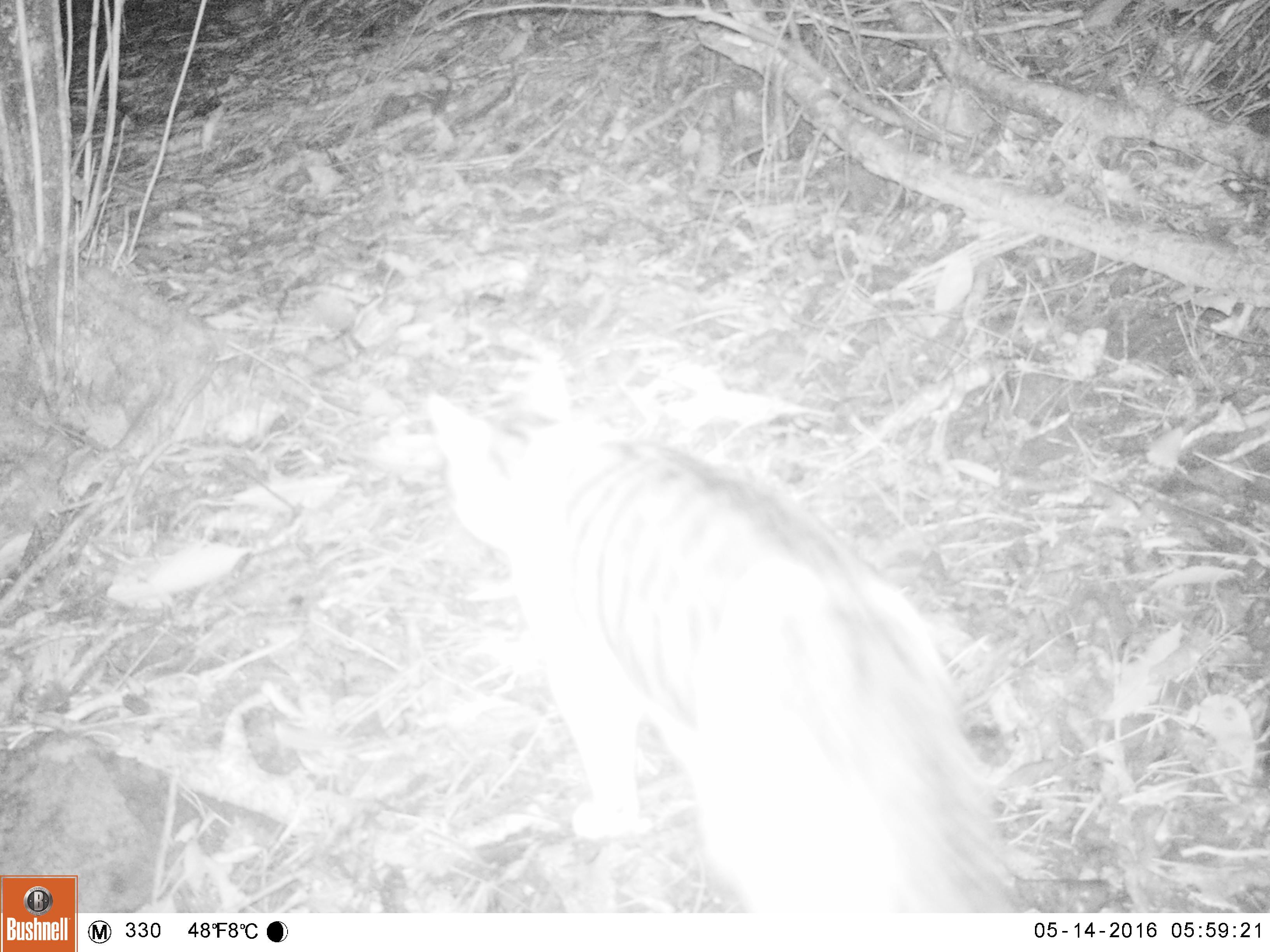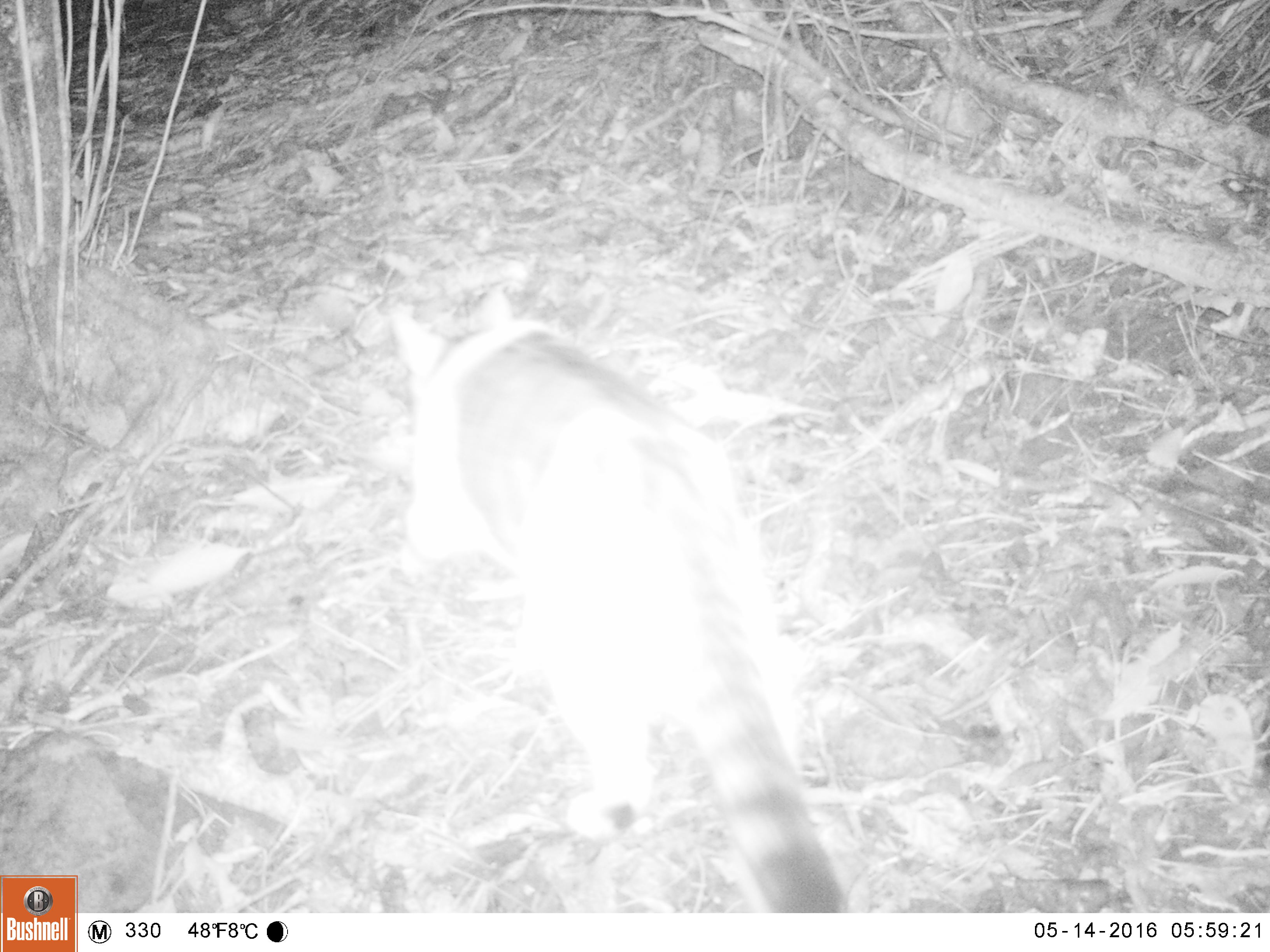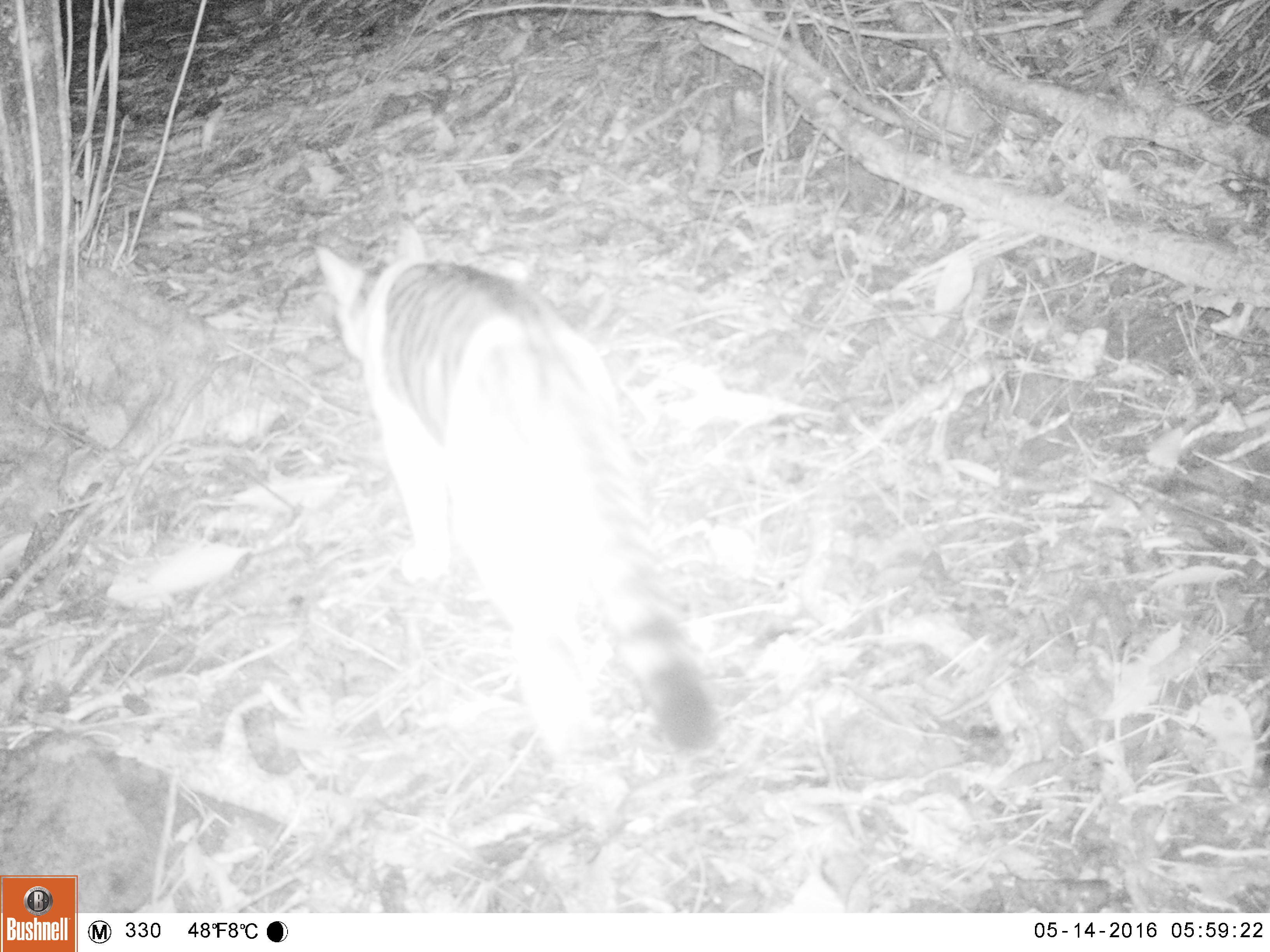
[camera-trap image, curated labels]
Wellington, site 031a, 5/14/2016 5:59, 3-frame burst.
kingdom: Animalia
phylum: Chordata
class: Mammalia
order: Carnivora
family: Felidae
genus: Felis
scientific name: Felis catus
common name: cat